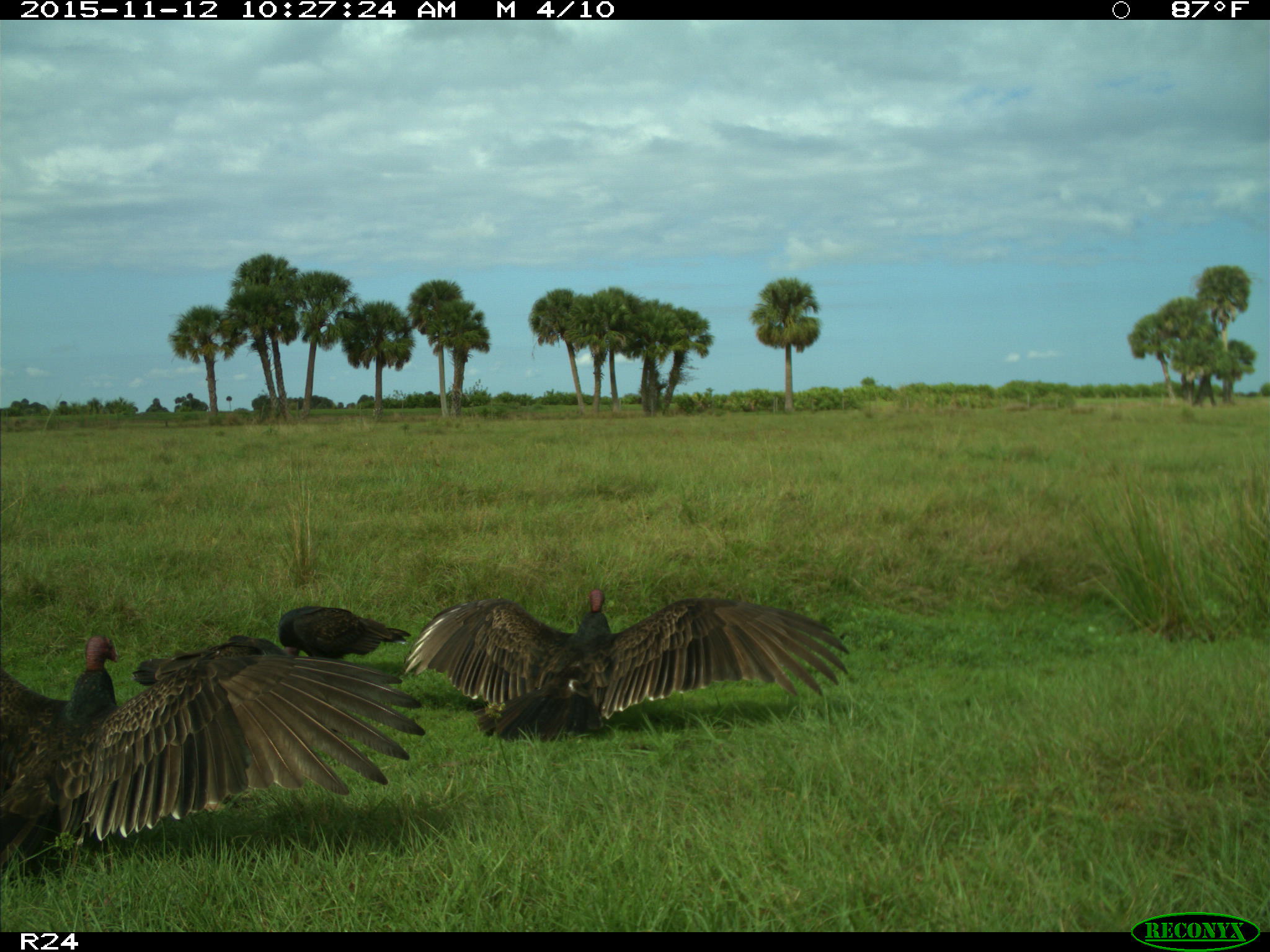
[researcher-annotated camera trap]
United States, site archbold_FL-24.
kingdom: Animalia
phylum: Chordata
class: Aves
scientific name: Aves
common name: birds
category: unidentified bird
Unidentified bird (birds) (Aves).